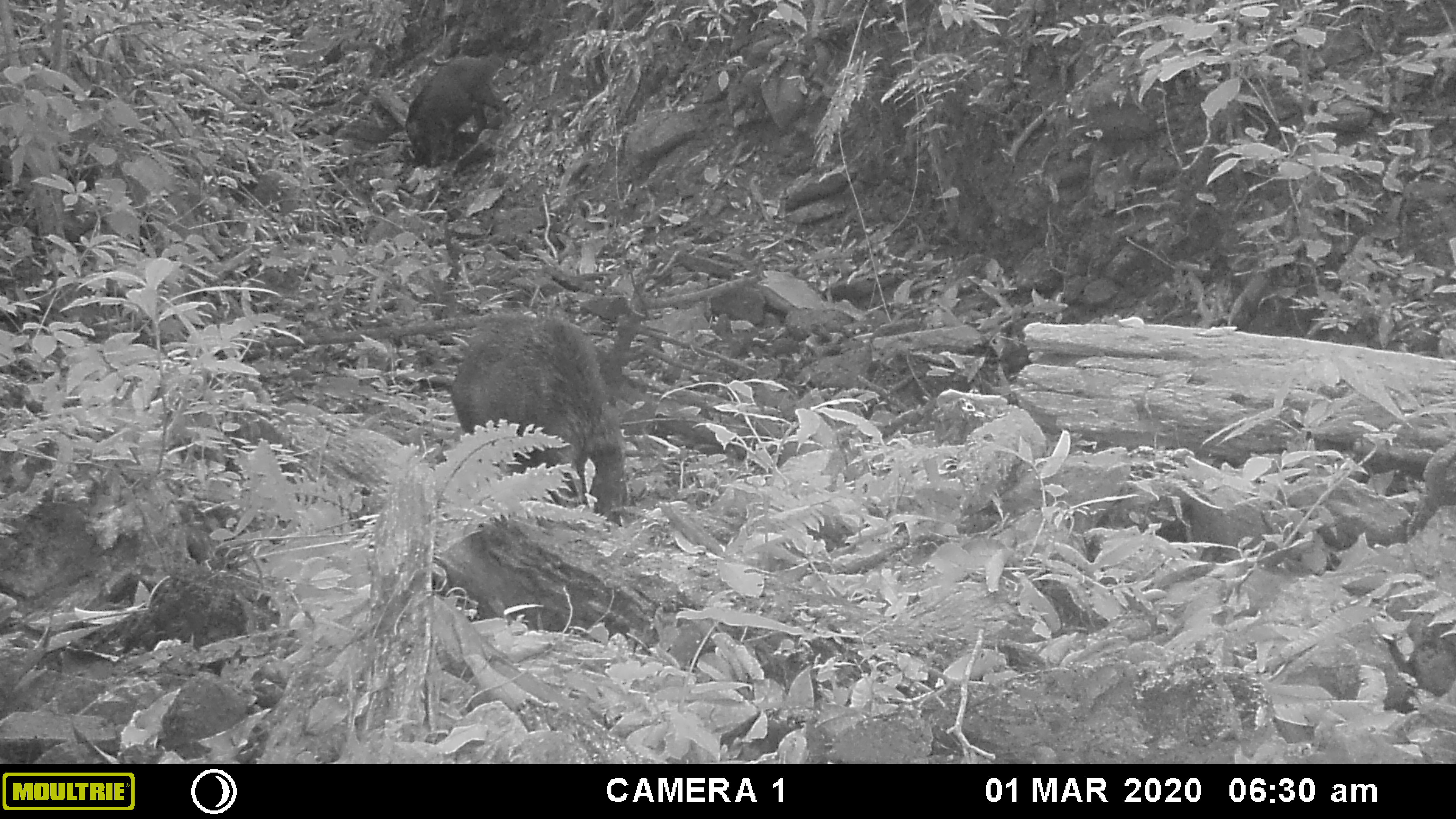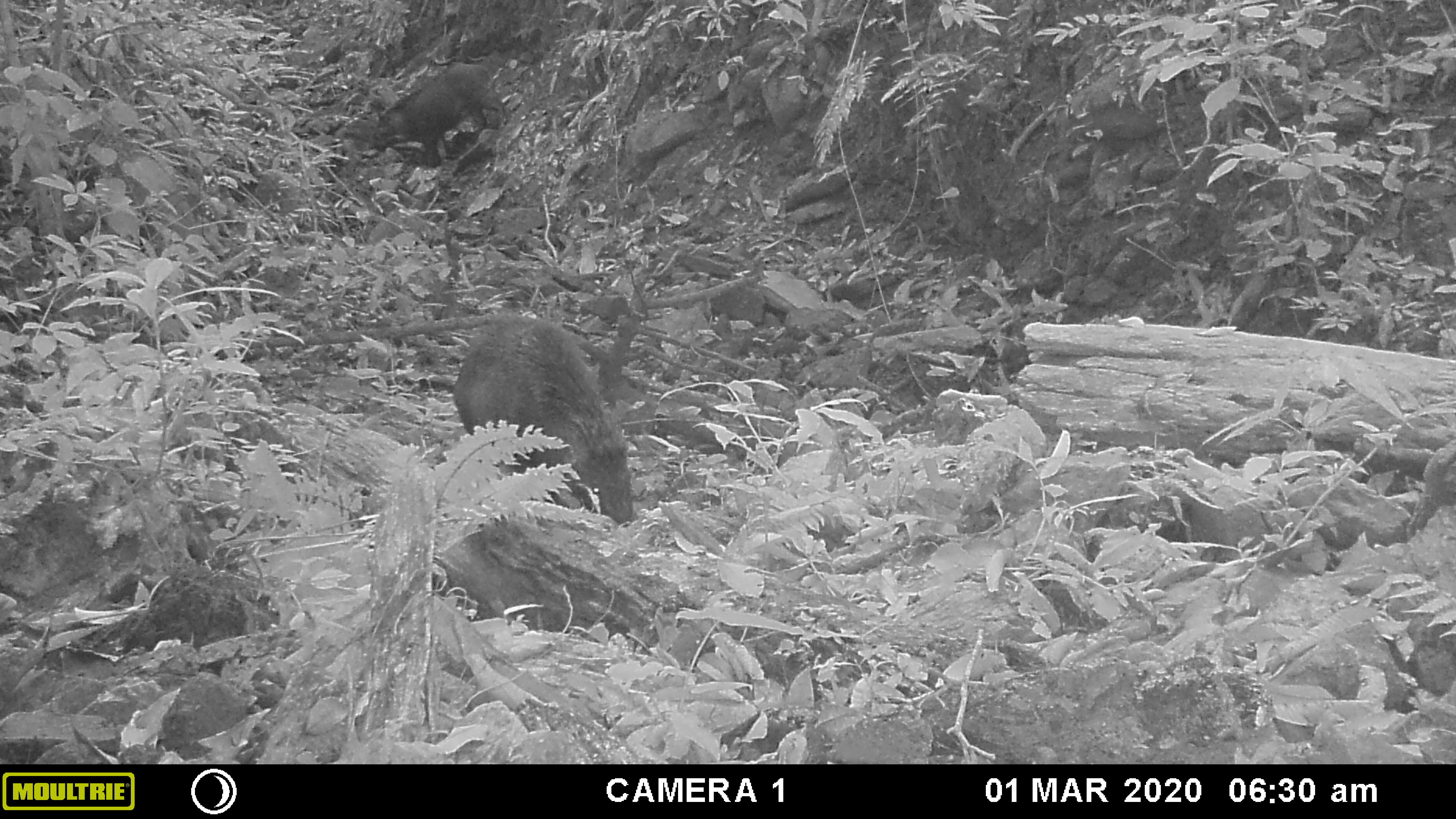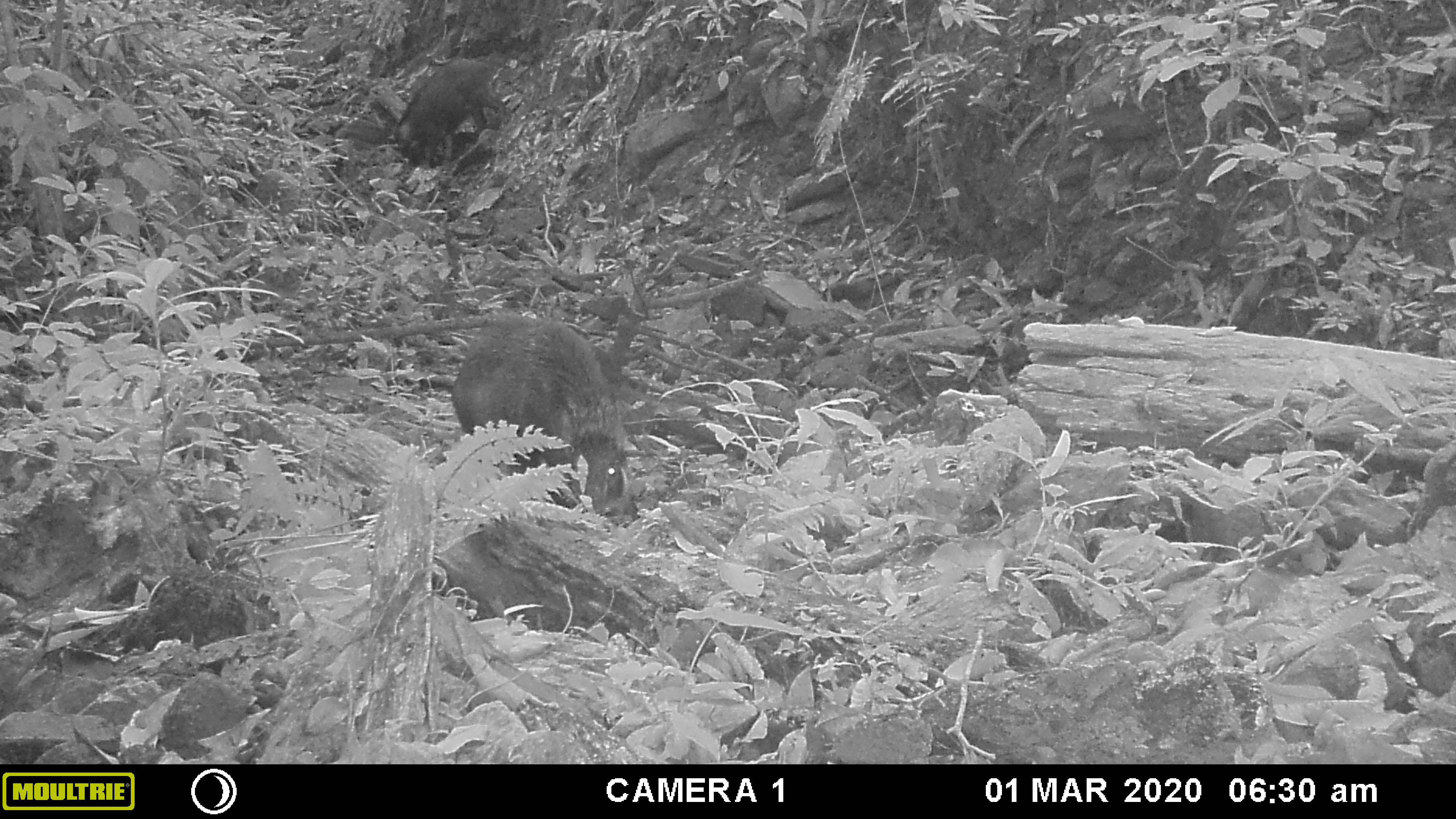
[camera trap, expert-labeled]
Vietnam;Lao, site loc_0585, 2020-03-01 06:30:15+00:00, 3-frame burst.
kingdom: Animalia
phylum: Chordata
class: Mammalia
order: Artiodactyla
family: Suidae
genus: Sus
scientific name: Sus scrofa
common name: eurasian wild pig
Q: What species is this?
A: Eurasian wild pig (Sus scrofa).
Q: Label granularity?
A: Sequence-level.